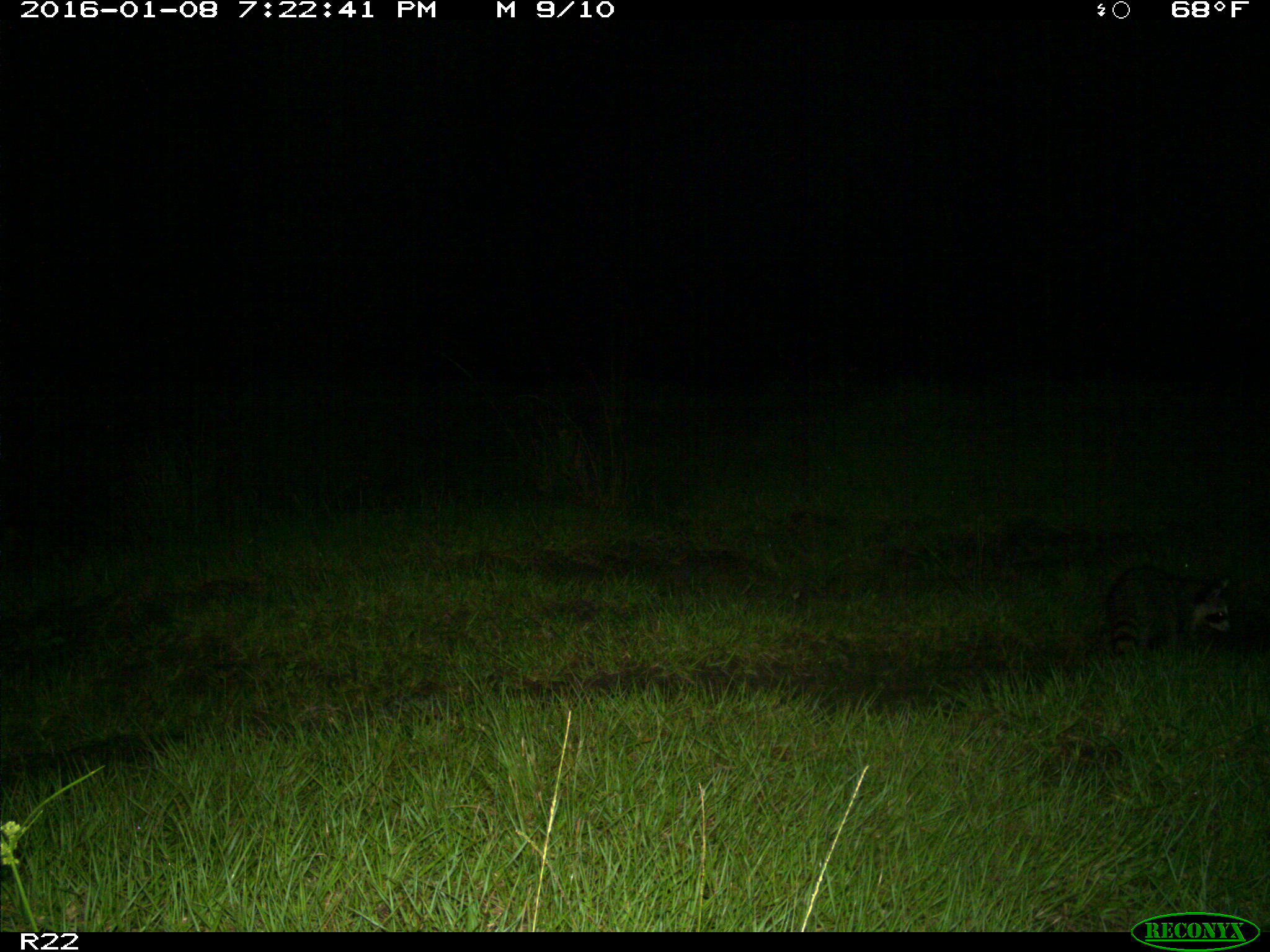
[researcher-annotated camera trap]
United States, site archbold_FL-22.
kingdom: Animalia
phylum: Chordata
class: Mammalia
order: Carnivora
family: Procyonidae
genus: Procyon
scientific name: Procyon lotor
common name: common raccoon